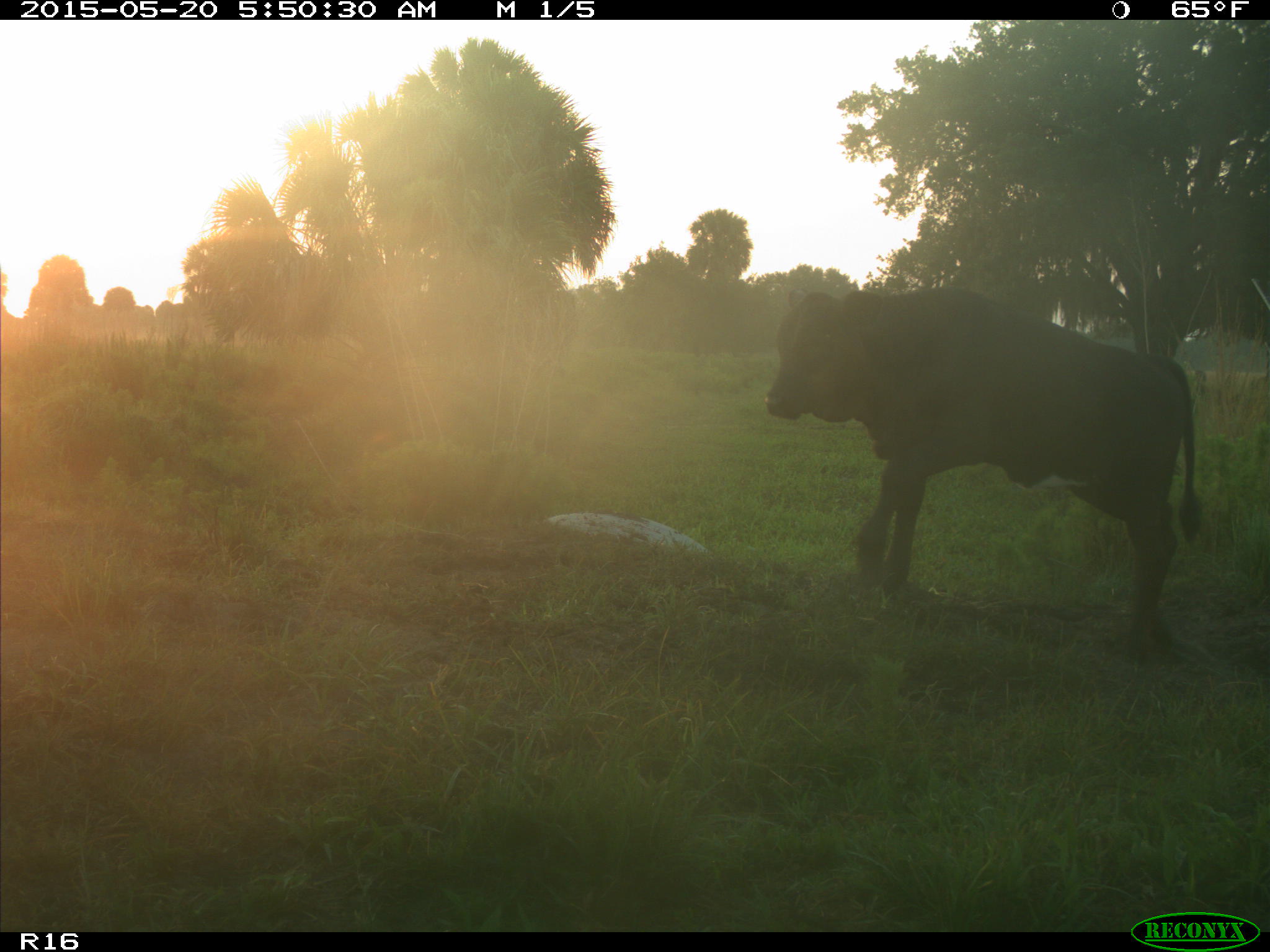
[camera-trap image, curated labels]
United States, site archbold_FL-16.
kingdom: Animalia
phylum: Chordata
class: Mammalia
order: Artiodactyla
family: Bovidae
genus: Bos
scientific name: Bos taurus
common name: domestic cow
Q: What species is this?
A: Bos taurus (domestic cow).